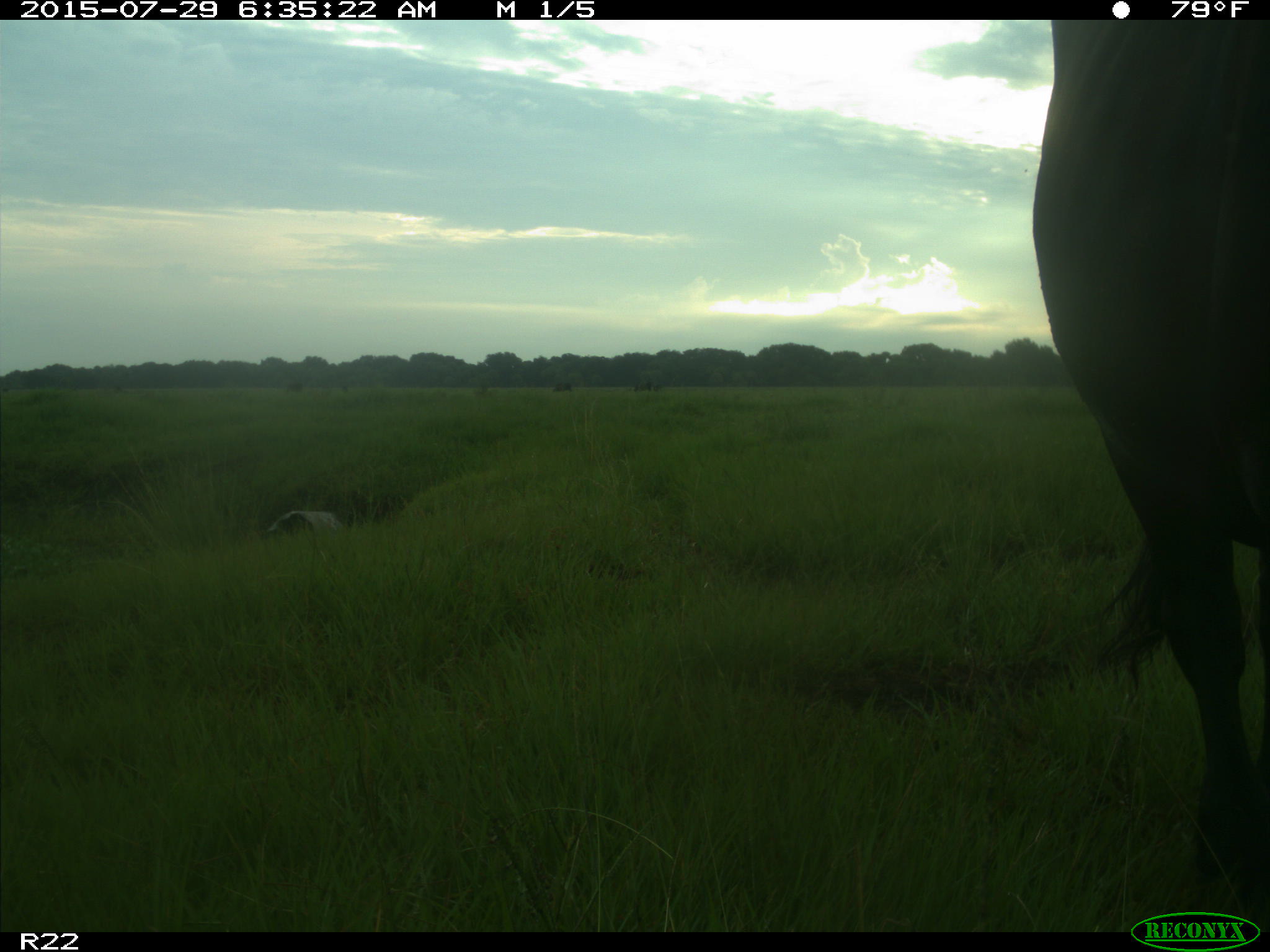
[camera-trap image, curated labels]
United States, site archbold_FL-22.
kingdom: Animalia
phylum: Chordata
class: Mammalia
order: Artiodactyla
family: Bovidae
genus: Bos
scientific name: Bos taurus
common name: domestic cow